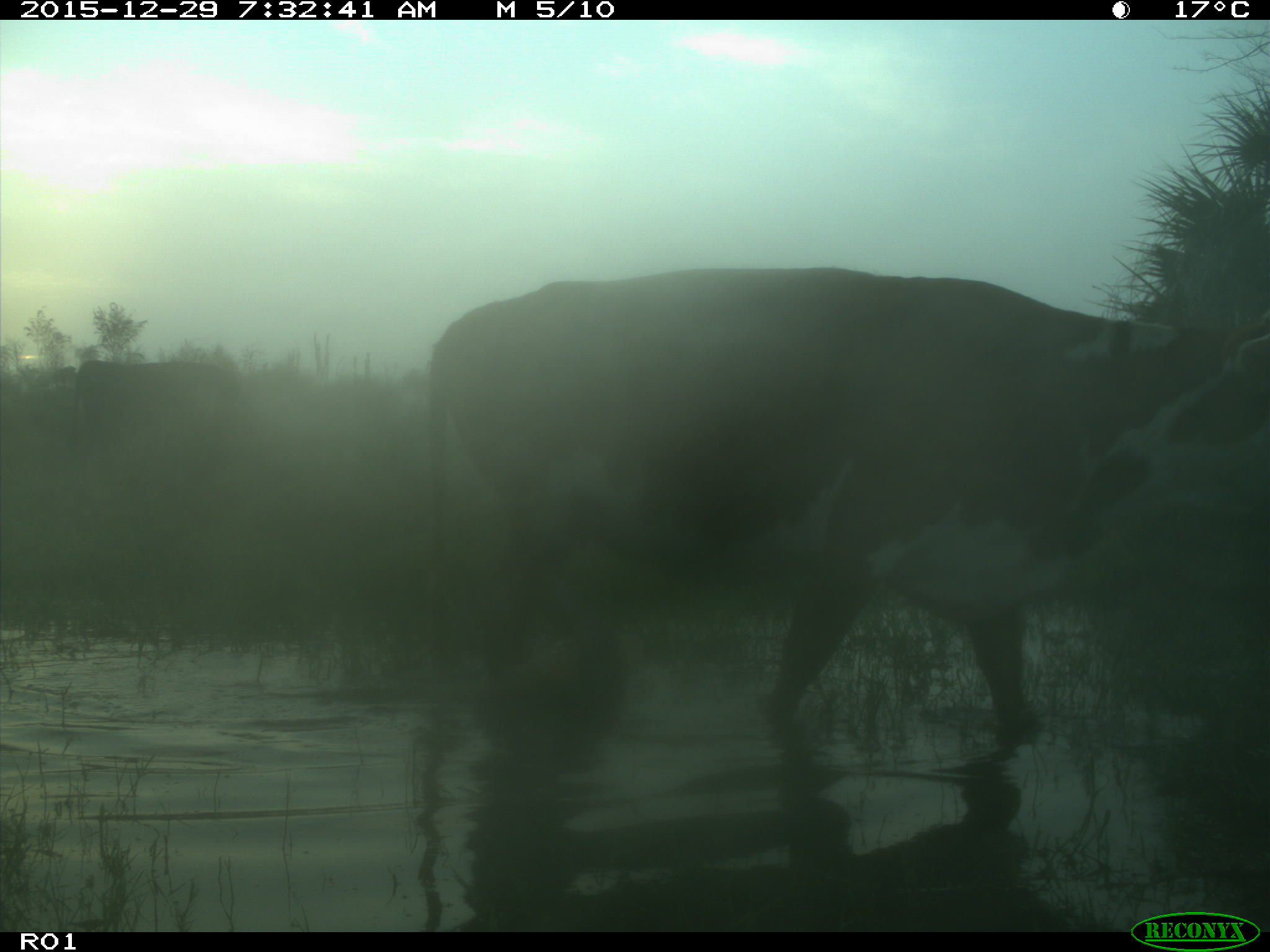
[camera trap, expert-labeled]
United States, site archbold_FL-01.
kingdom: Animalia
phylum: Chordata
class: Mammalia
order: Artiodactyla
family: Bovidae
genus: Bos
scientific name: Bos taurus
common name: domestic cow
Bos taurus (domestic cow).